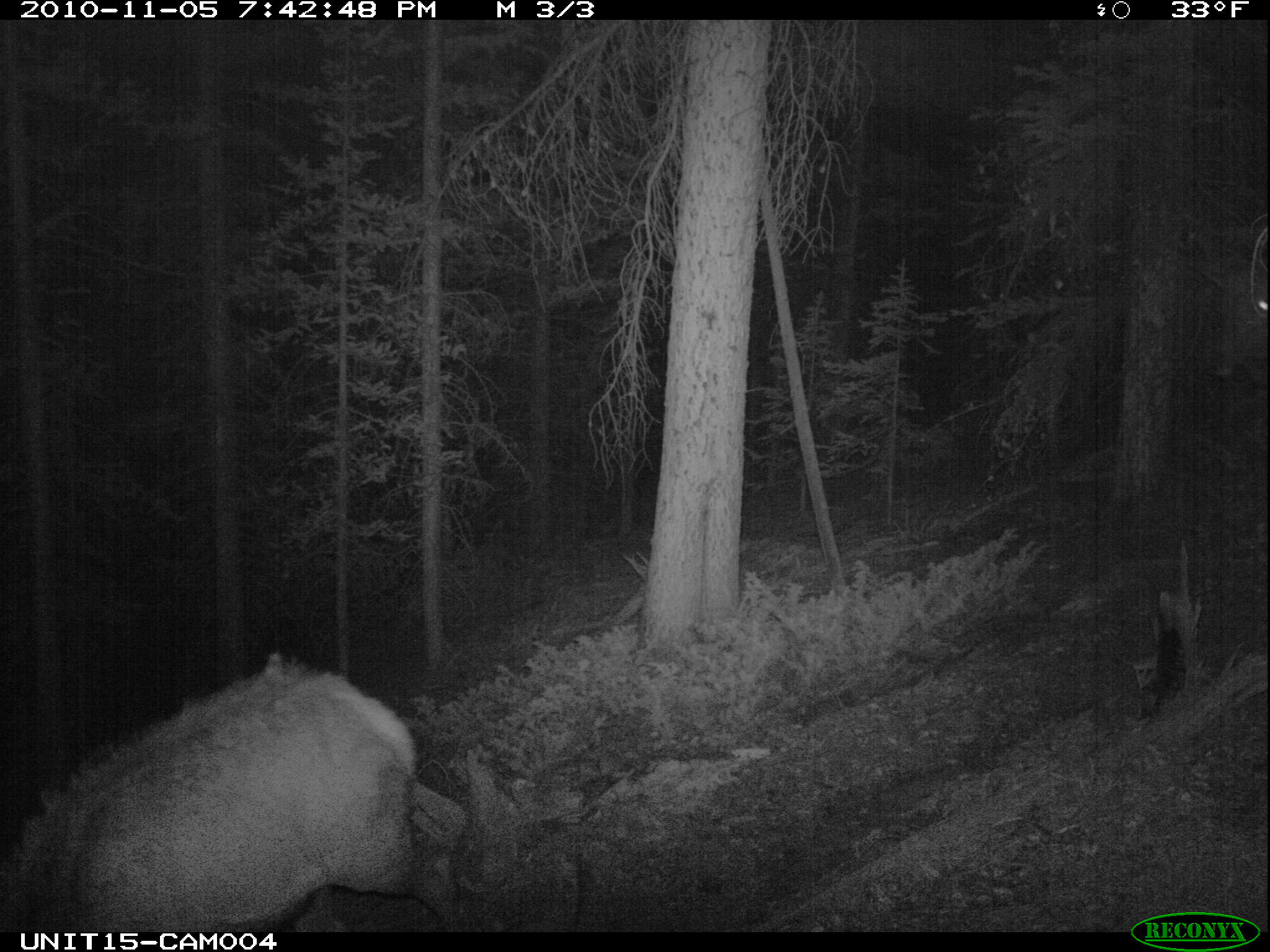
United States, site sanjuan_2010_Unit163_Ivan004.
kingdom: Animalia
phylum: Chordata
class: Mammalia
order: Artiodactyla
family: Cervidae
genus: Cervus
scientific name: Cervus elaphus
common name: red deer